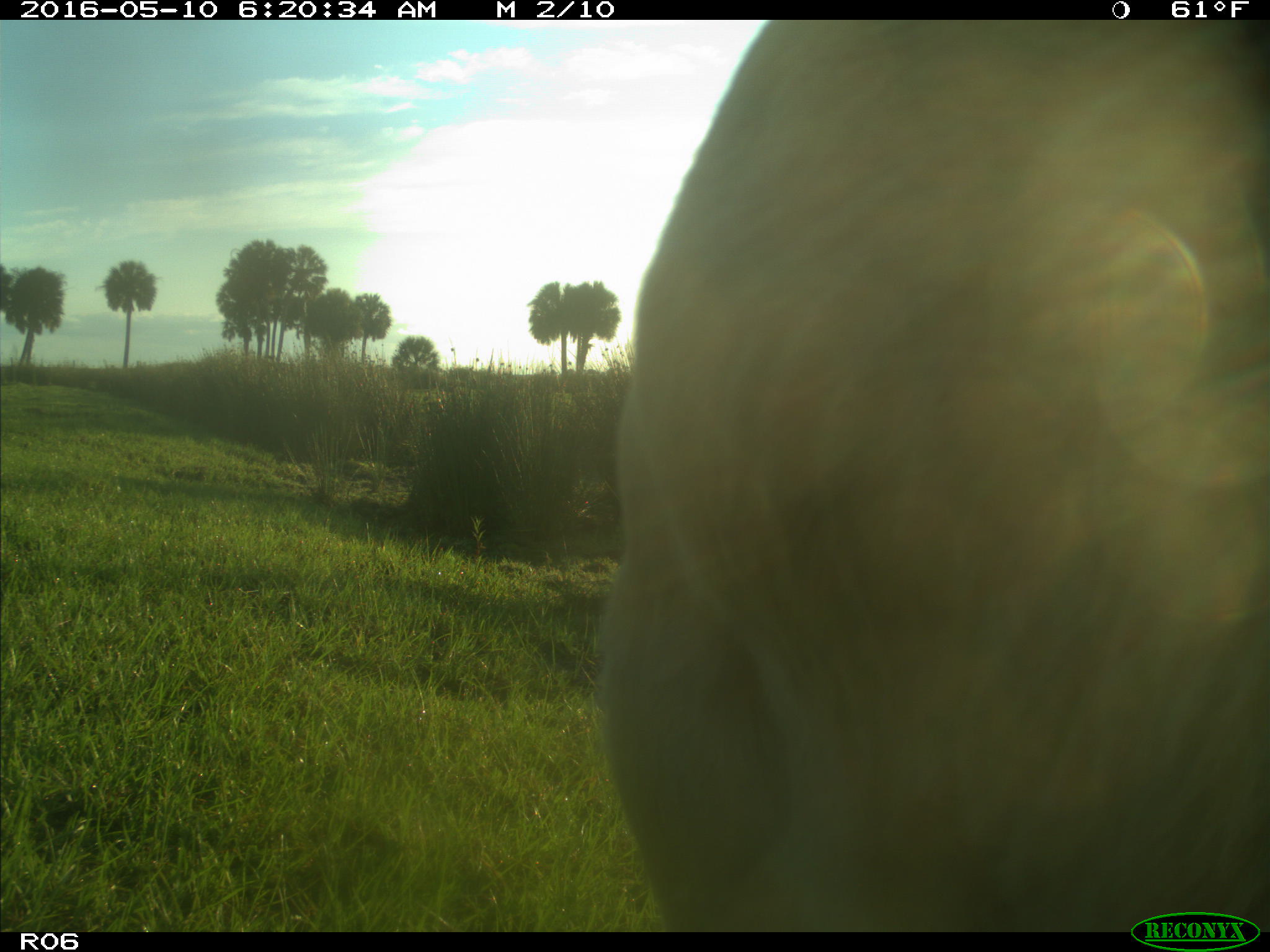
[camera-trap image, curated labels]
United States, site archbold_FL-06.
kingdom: Animalia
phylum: Chordata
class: Mammalia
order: Artiodactyla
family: Bovidae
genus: Bos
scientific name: Bos taurus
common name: domestic cow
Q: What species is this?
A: Bos taurus (domestic cow).